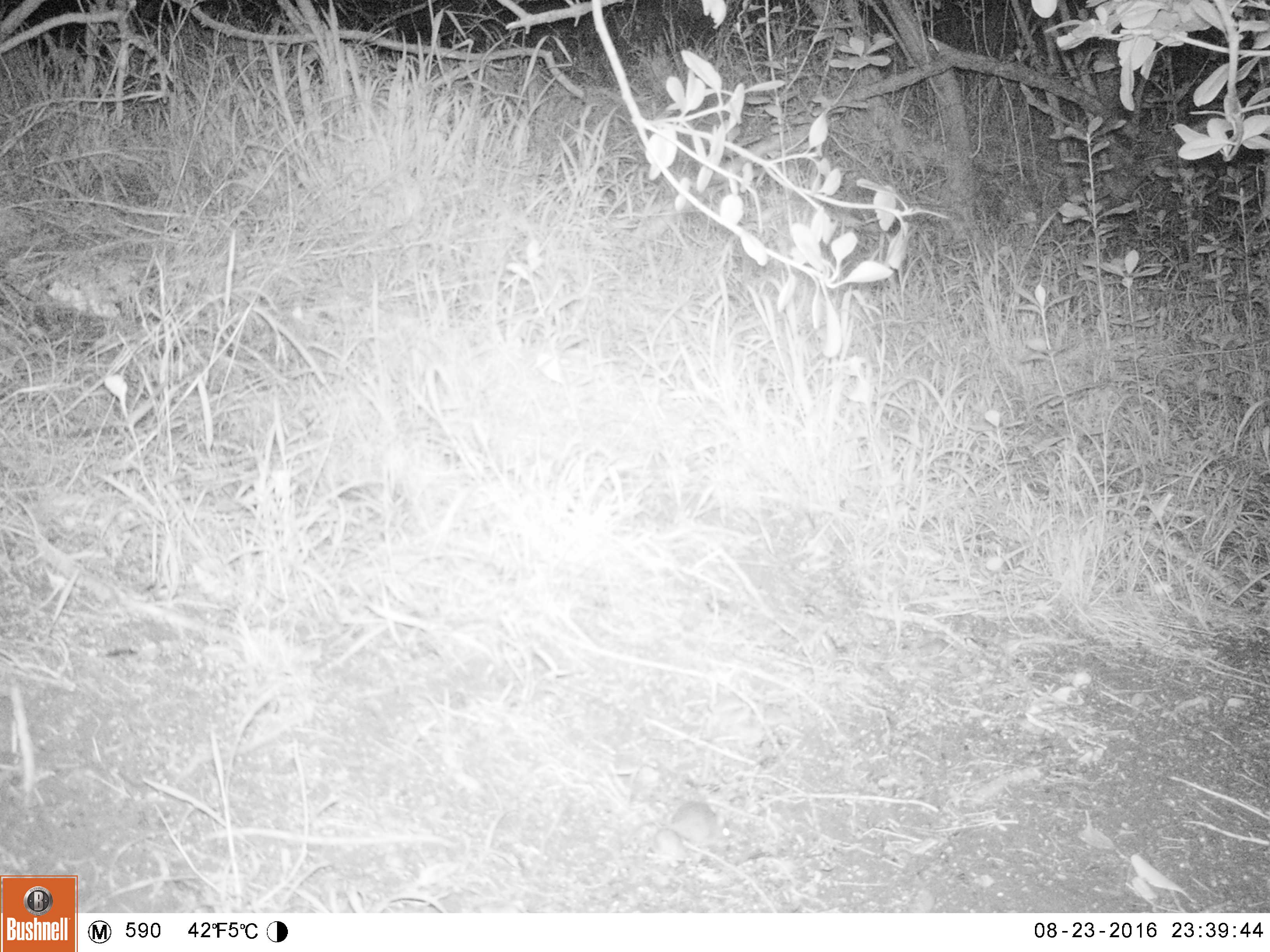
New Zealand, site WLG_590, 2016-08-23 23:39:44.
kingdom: Animalia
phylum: Chordata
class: Mammalia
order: Rodentia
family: Muridae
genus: Mus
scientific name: Mus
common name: mouse